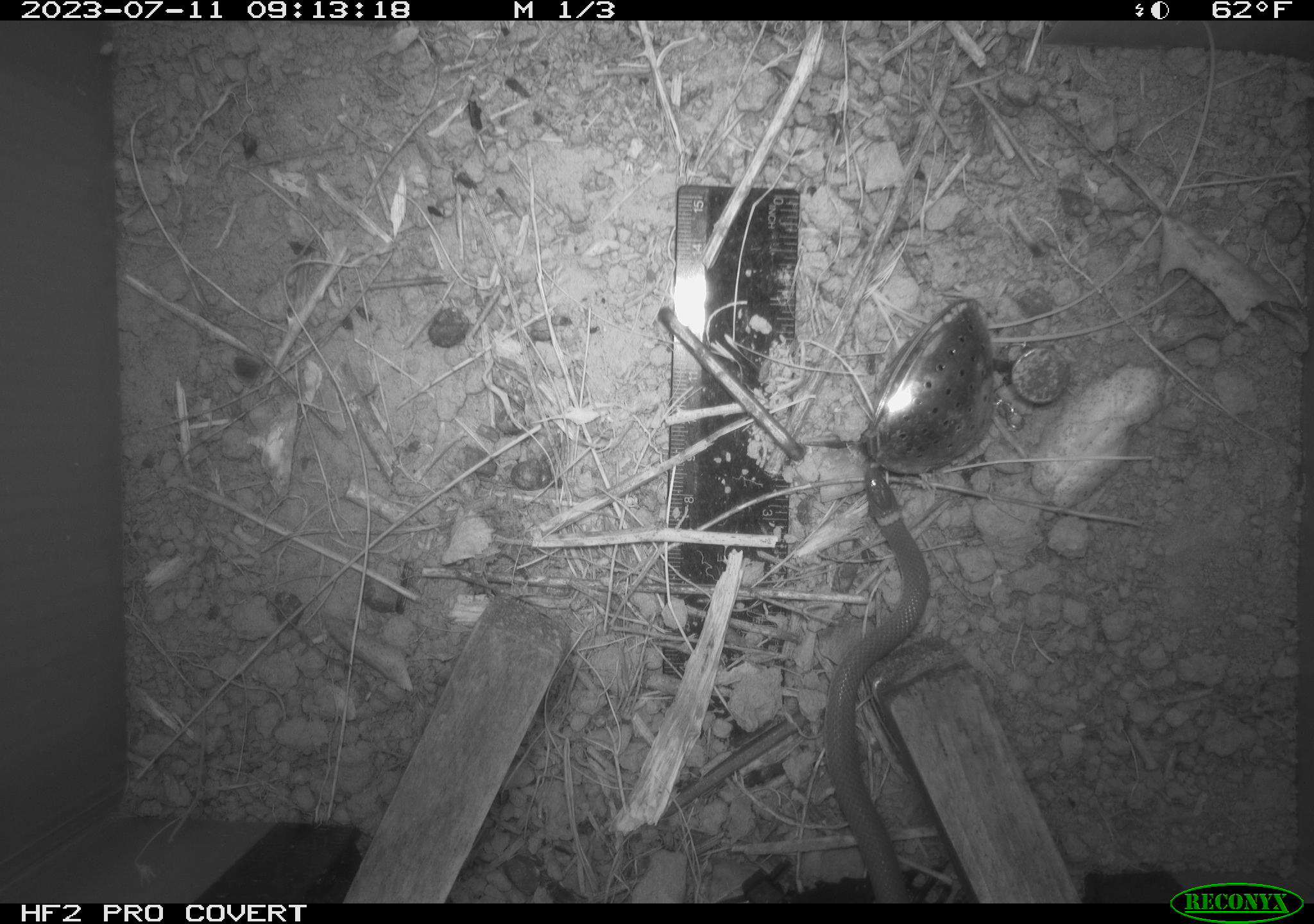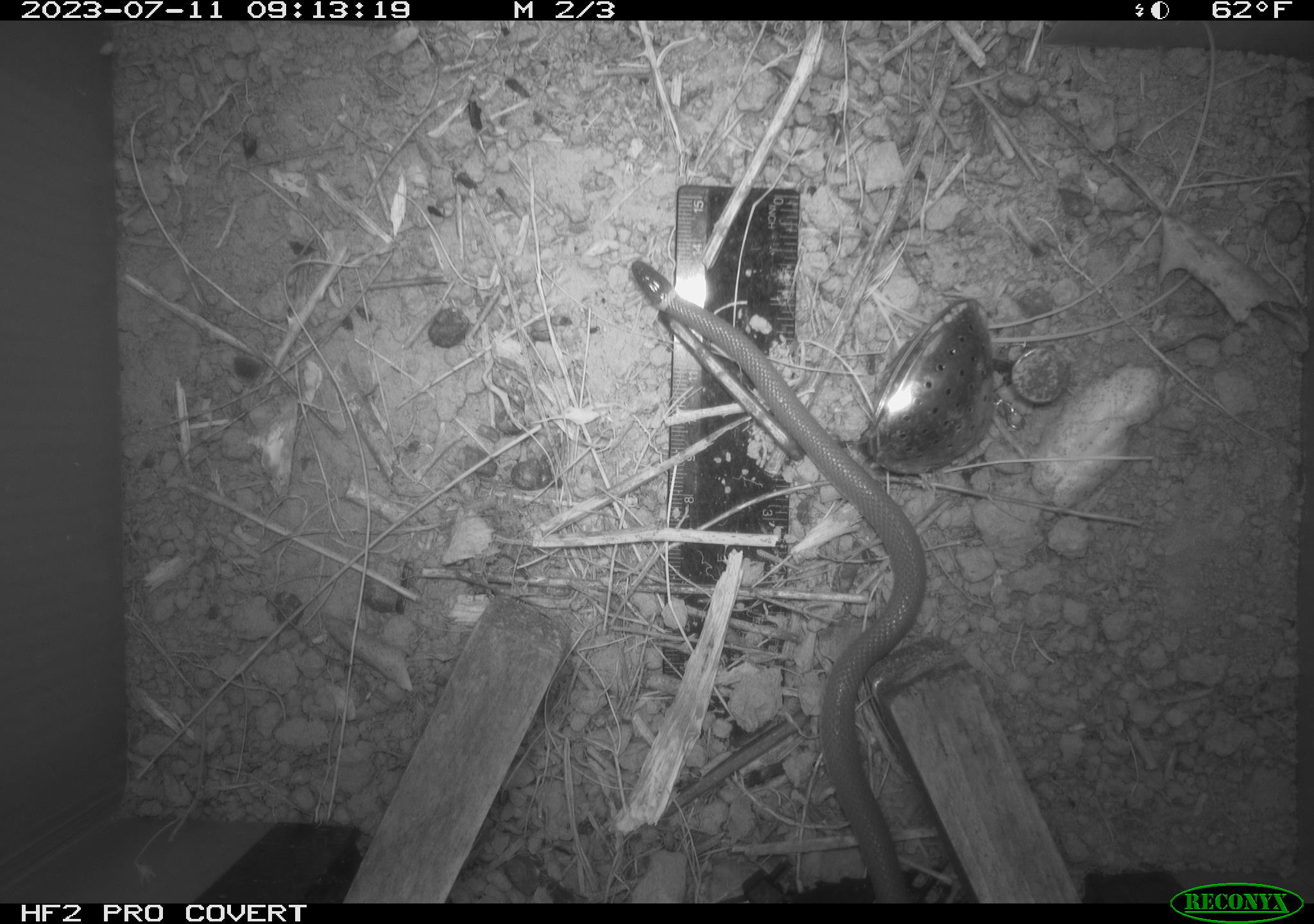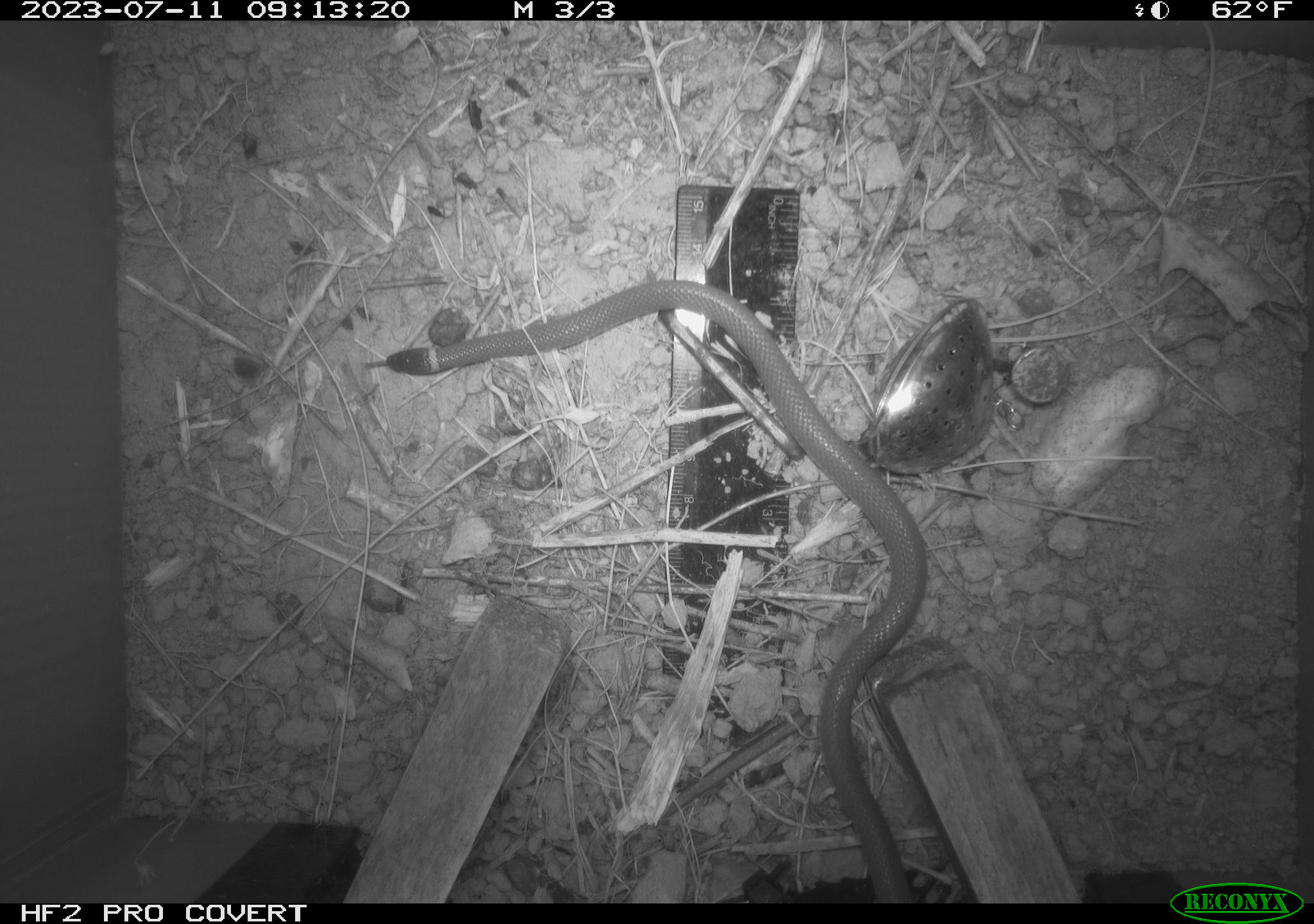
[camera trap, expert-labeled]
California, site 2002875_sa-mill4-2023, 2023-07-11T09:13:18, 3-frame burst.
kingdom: Animalia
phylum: Chordata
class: Reptilia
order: Squamata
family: Colubridae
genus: Diadophis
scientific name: Diadophis punctatus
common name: ring-necked snake